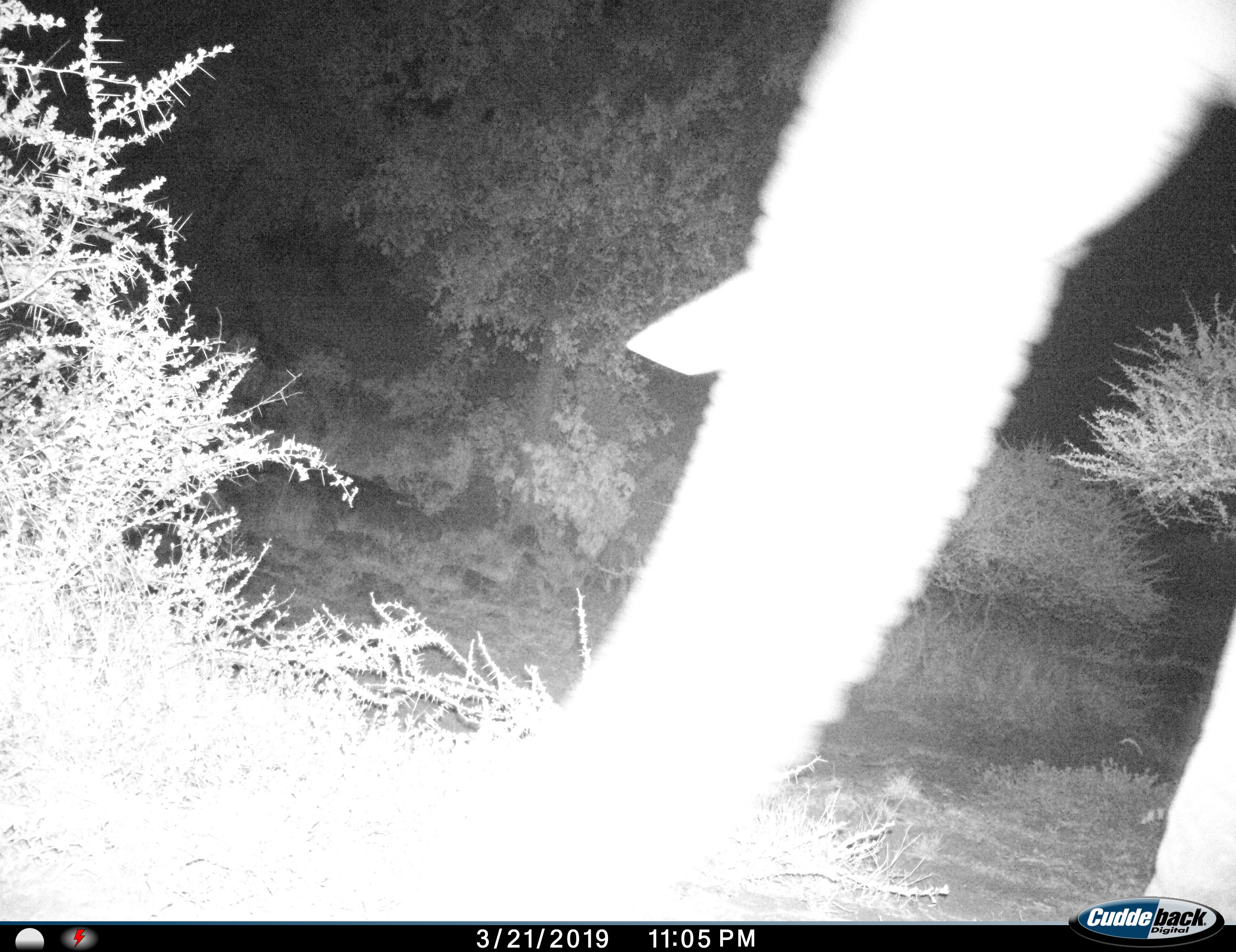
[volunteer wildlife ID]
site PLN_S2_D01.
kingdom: Animalia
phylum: Chordata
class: Mammalia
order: Proboscidea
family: Elephantidae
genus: Loxodonta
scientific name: Loxodonta africana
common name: african bush elephant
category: elephant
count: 1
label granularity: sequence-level